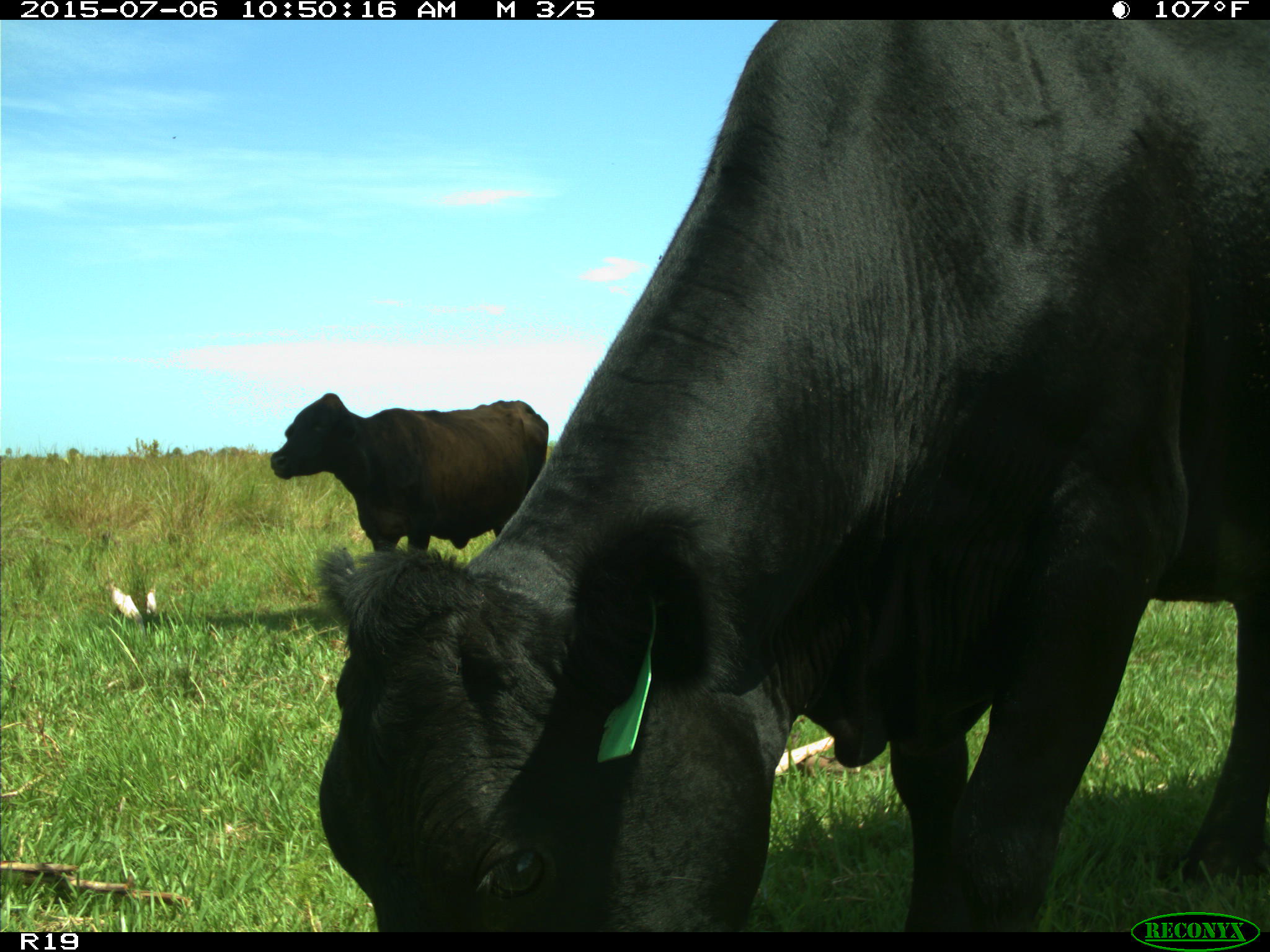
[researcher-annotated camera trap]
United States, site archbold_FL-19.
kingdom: Animalia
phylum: Chordata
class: Mammalia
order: Artiodactyla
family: Bovidae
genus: Bos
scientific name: Bos taurus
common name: domestic cow